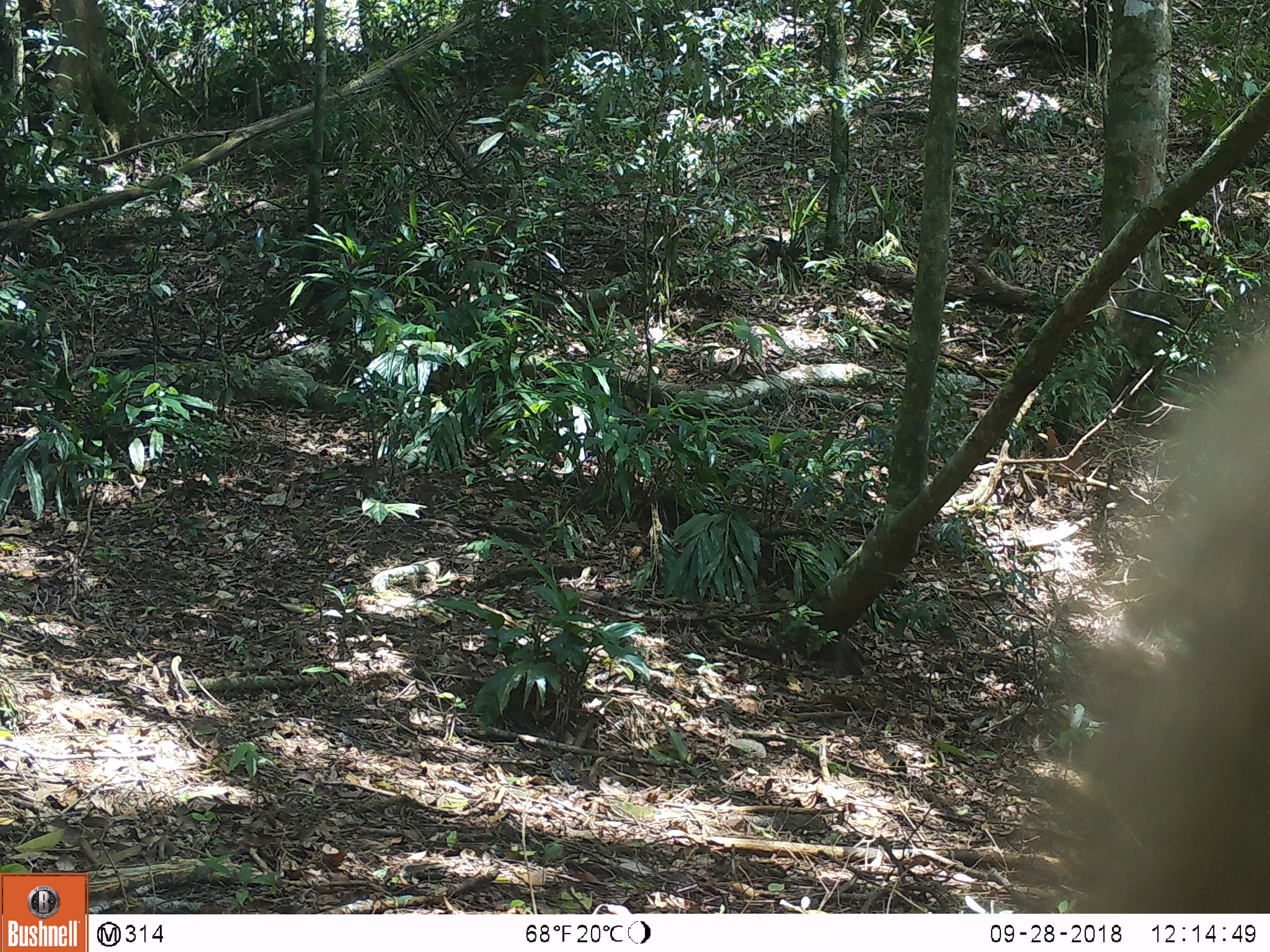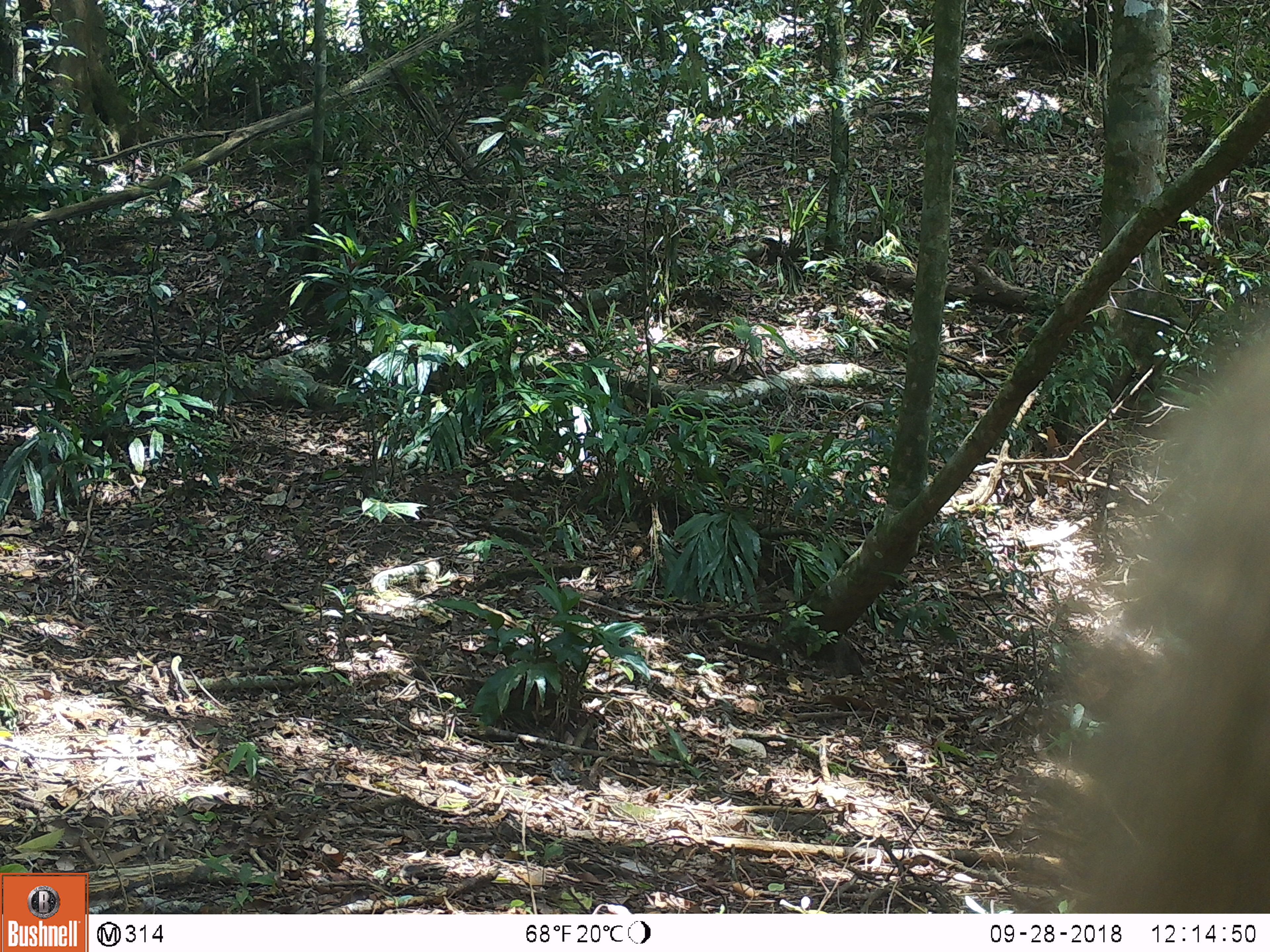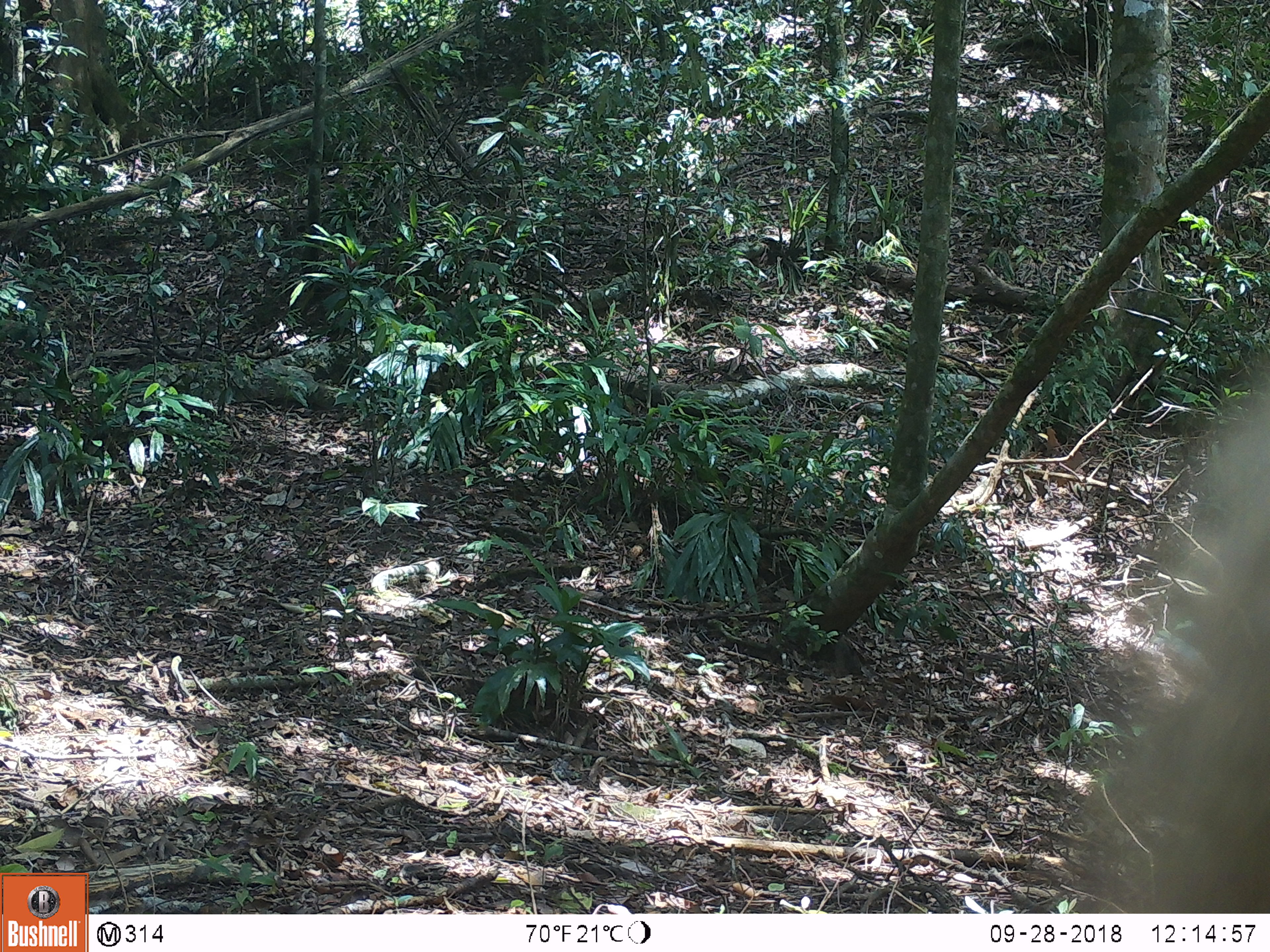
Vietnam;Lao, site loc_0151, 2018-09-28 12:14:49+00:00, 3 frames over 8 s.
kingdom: Animalia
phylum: Chordata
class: Mammalia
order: Primates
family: Cercopithecidae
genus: Macaca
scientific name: Macaca nemestrina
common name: pig-tailed macaque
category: pig tailed macaque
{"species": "pig tailed macaque (pig-tailed macaque) (Macaca nemestrina)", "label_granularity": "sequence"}